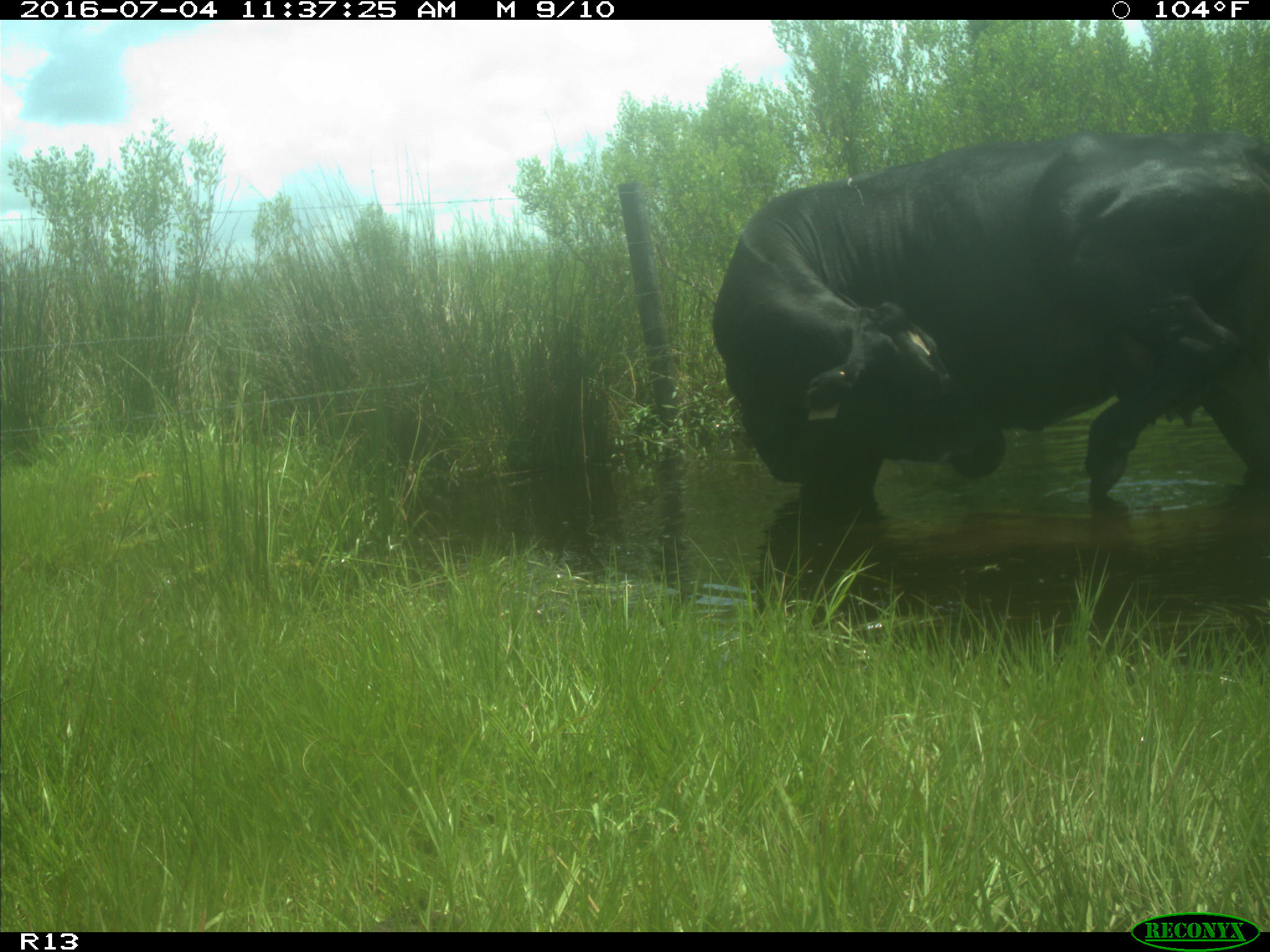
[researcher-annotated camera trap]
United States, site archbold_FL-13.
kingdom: Animalia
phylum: Chordata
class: Mammalia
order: Artiodactyla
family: Bovidae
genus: Bos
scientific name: Bos taurus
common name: domestic cow